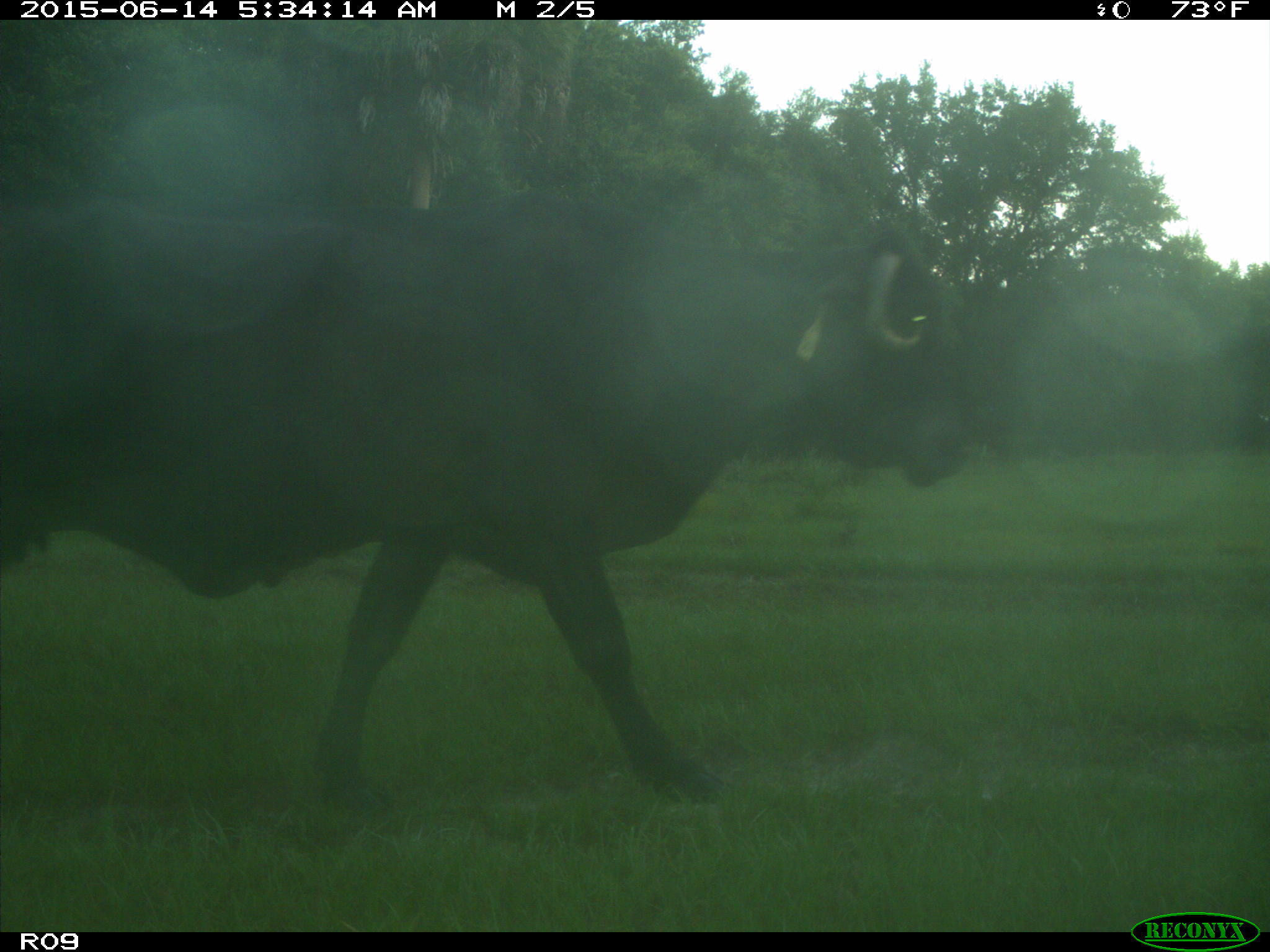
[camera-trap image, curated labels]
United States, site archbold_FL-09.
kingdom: Animalia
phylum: Chordata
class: Mammalia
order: Artiodactyla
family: Bovidae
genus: Bos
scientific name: Bos taurus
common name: domestic cow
Bos taurus (domestic cow).